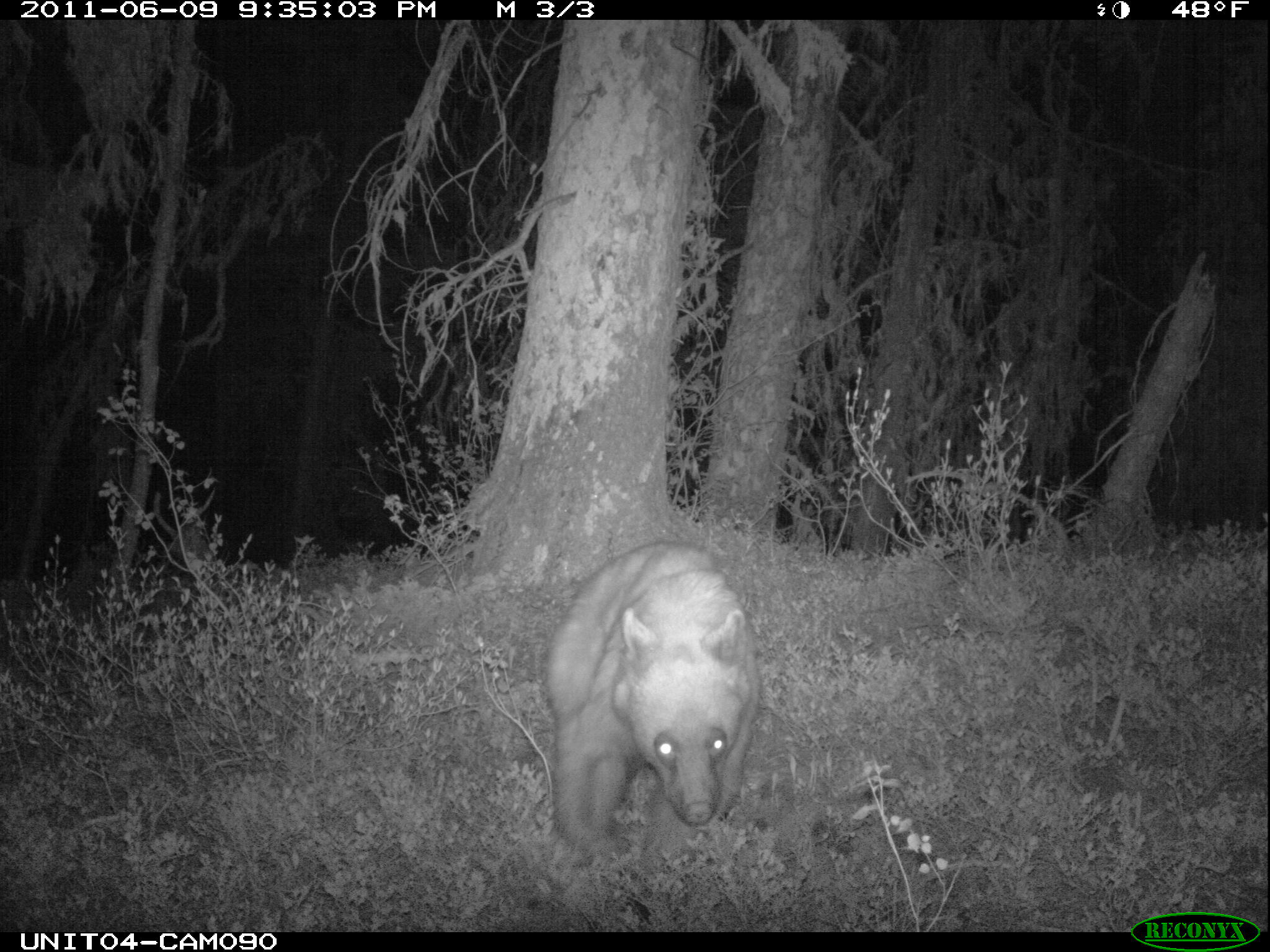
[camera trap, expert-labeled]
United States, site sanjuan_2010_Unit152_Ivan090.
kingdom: Animalia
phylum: Chordata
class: Mammalia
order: Carnivora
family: Ursidae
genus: Ursus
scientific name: Ursus americanus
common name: american black bear